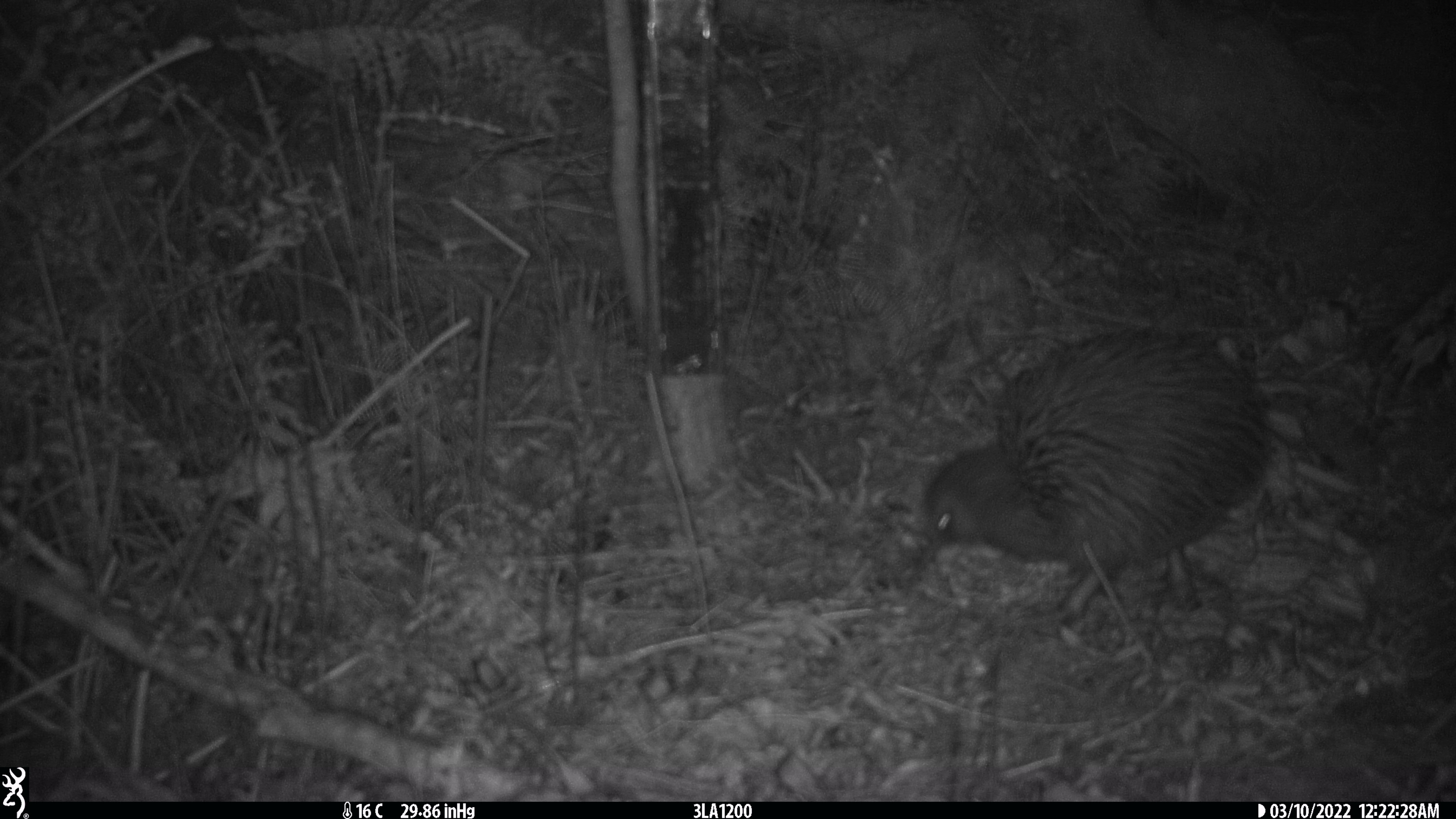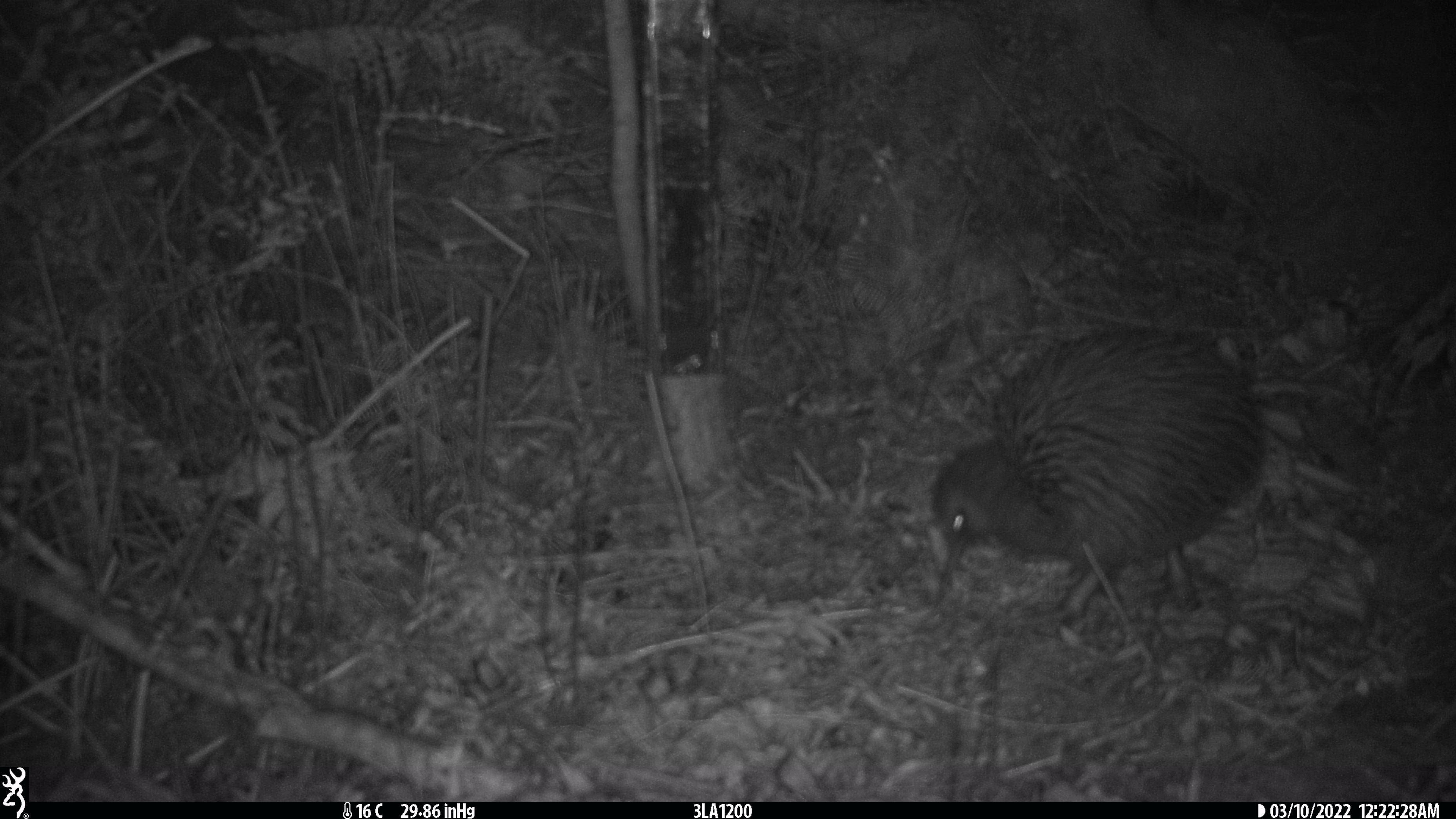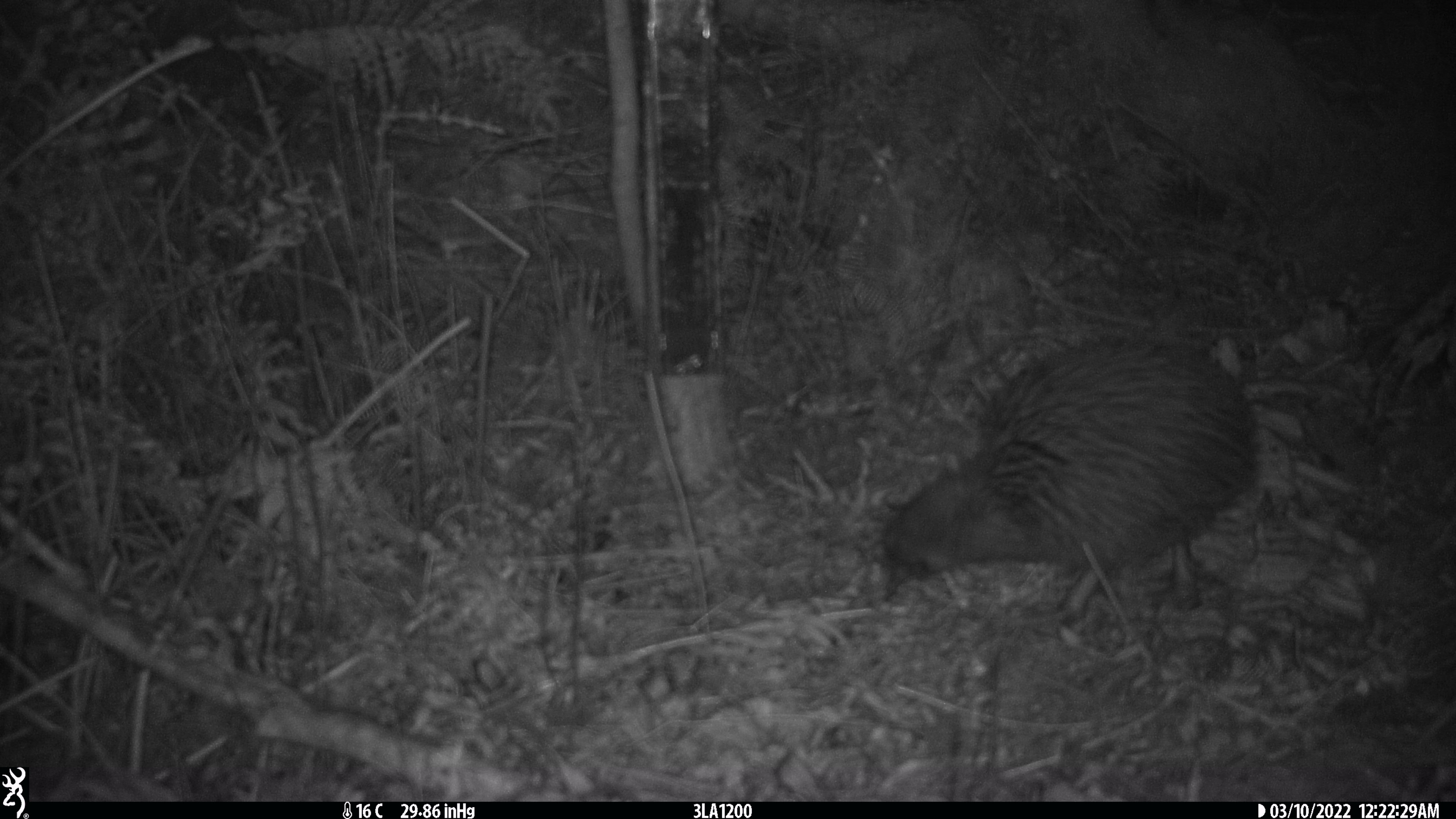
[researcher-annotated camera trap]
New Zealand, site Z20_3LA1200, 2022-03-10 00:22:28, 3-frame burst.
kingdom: Animalia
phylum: Chordata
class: Aves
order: Apterygiformes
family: Apterygidae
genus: Apteryx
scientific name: Apteryx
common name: kiwi